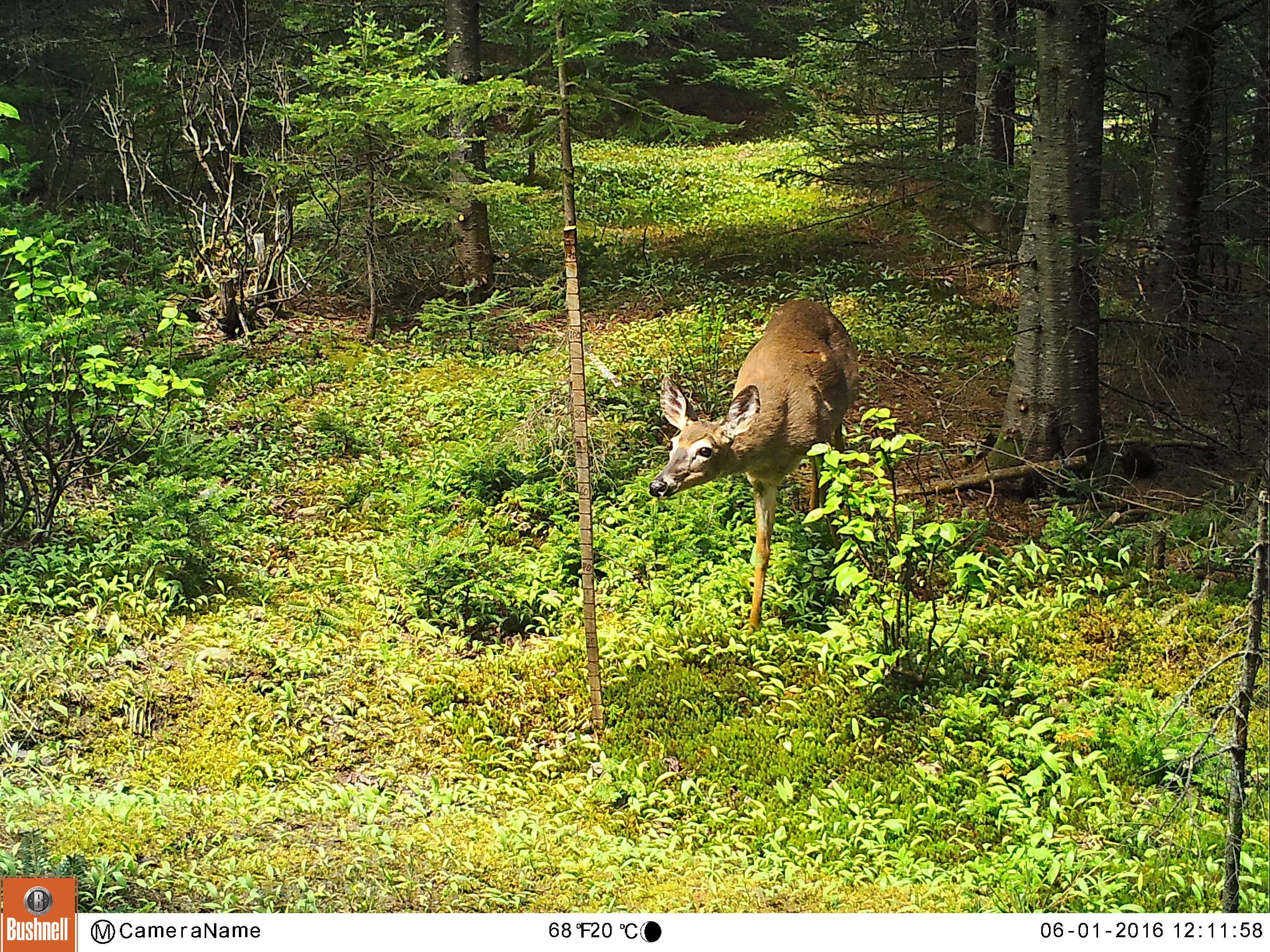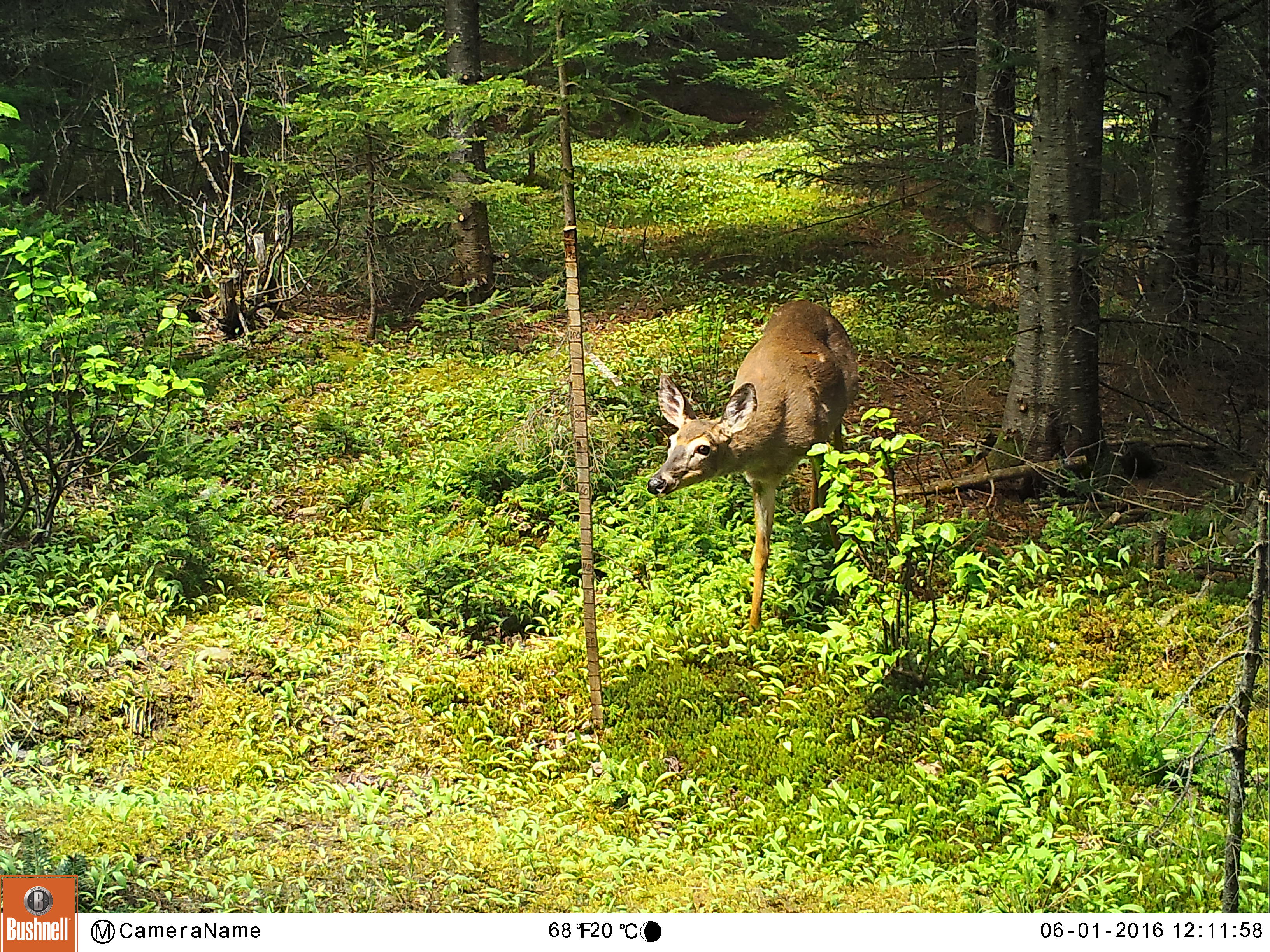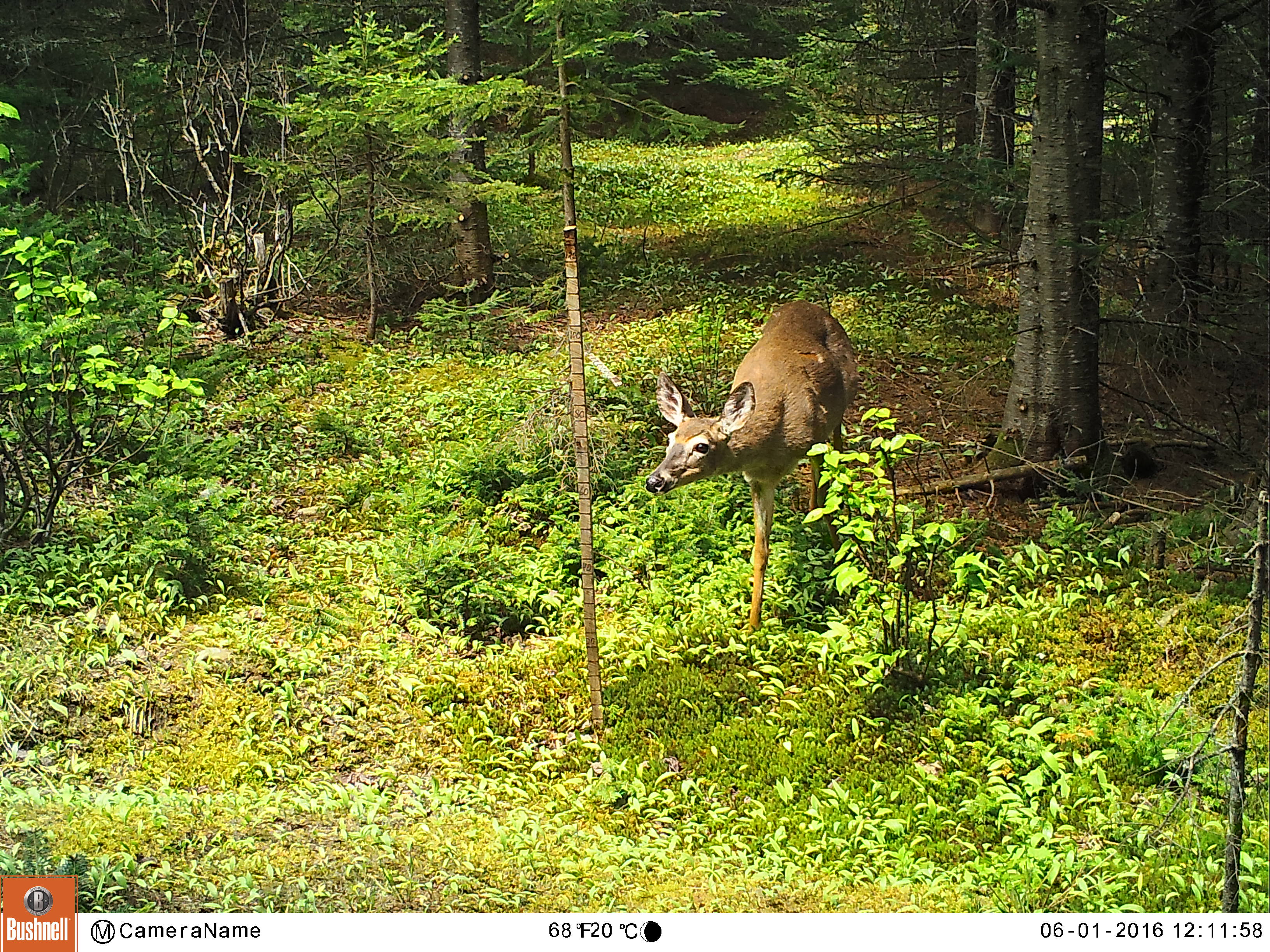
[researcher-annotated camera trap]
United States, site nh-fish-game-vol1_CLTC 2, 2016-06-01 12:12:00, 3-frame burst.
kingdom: Animalia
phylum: Chordata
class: Mammalia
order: Artiodactyla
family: Cervidae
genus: Odocoileus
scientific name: Odocoileus virginianus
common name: white-tailed deer